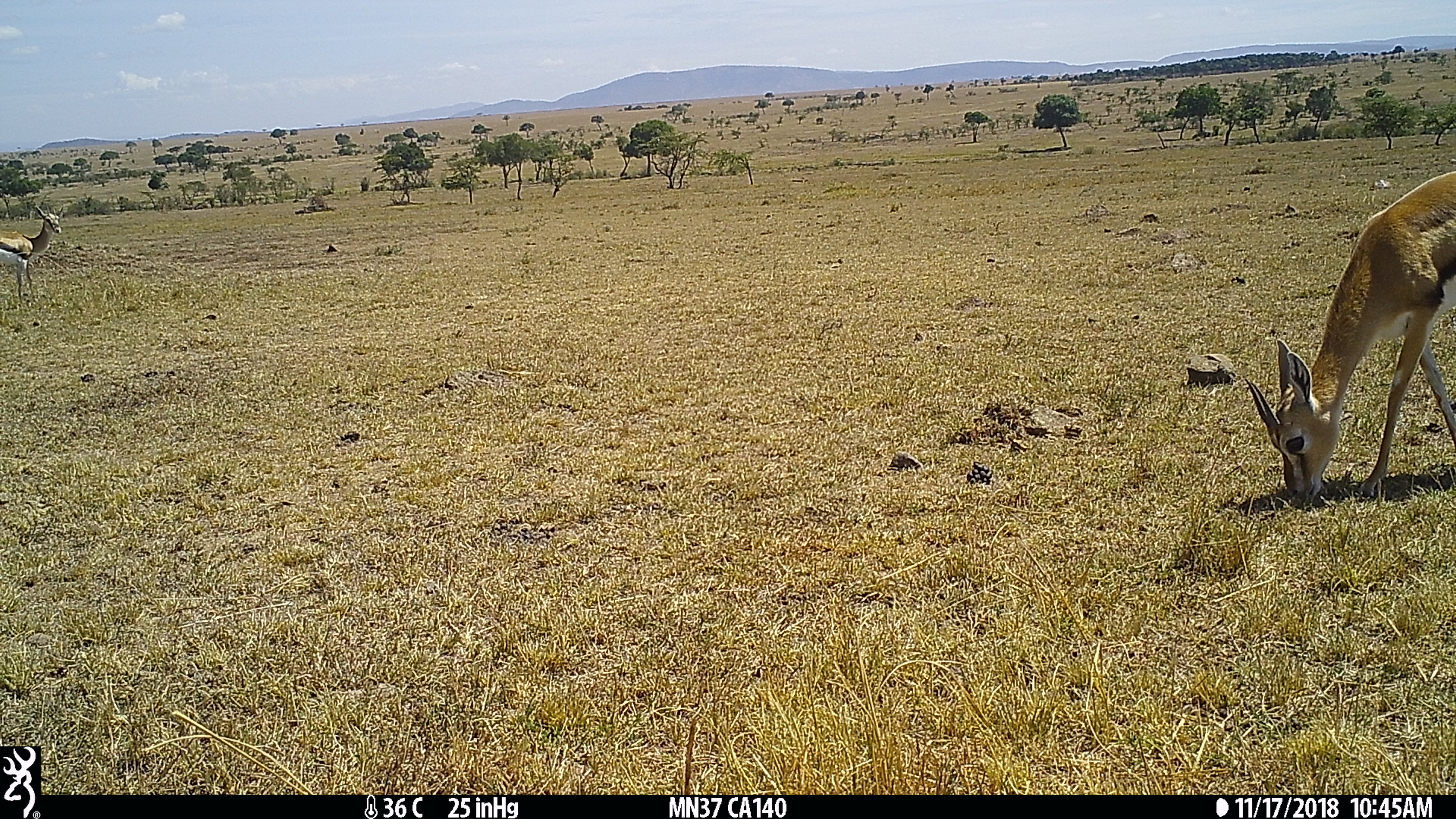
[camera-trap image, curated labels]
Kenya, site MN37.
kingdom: Animalia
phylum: Chordata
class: Mammalia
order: Artiodactyla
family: Bovidae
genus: Eudorcas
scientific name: Eudorcas thomsonii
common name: thomon's gazelle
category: gazelle thomsons